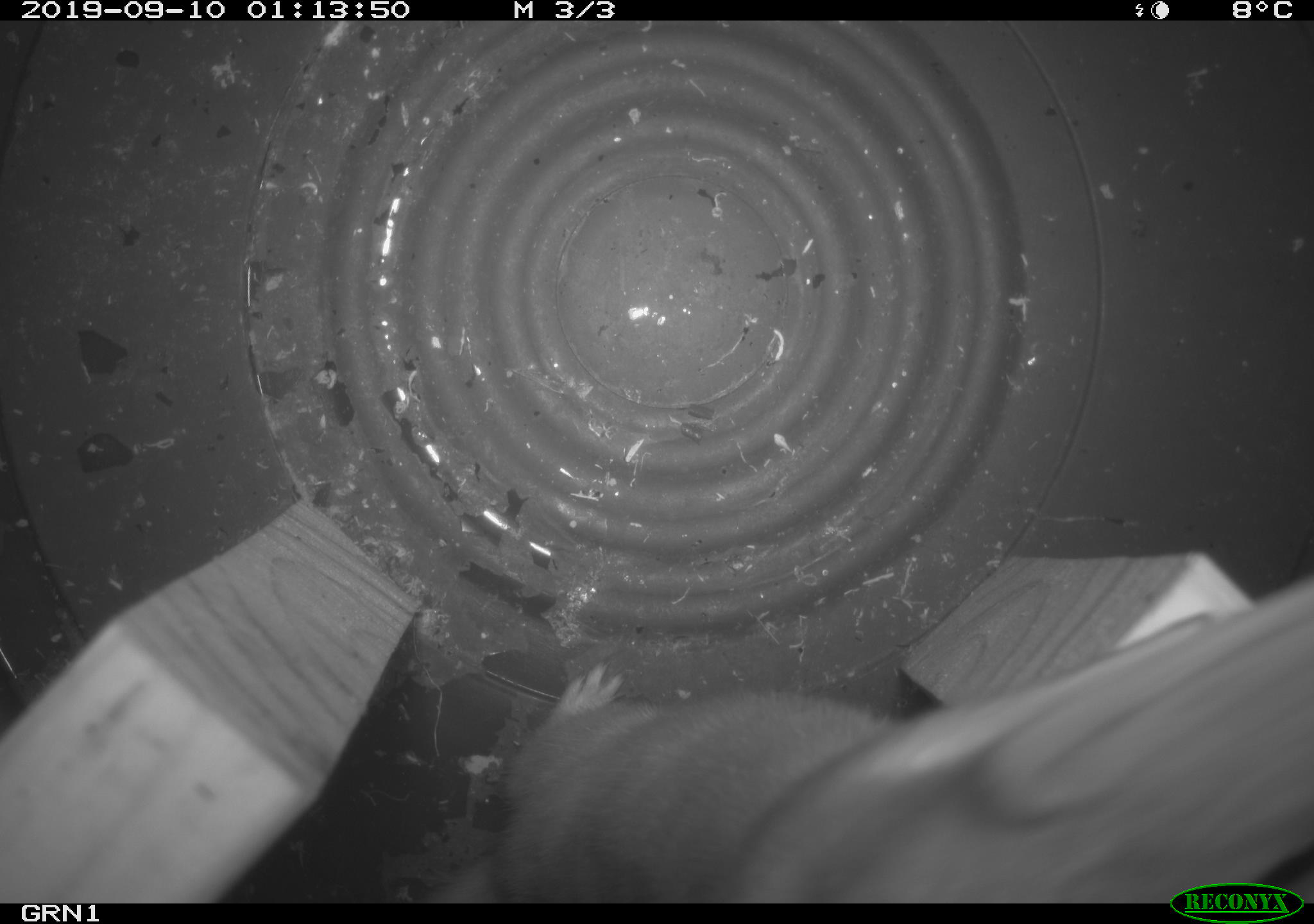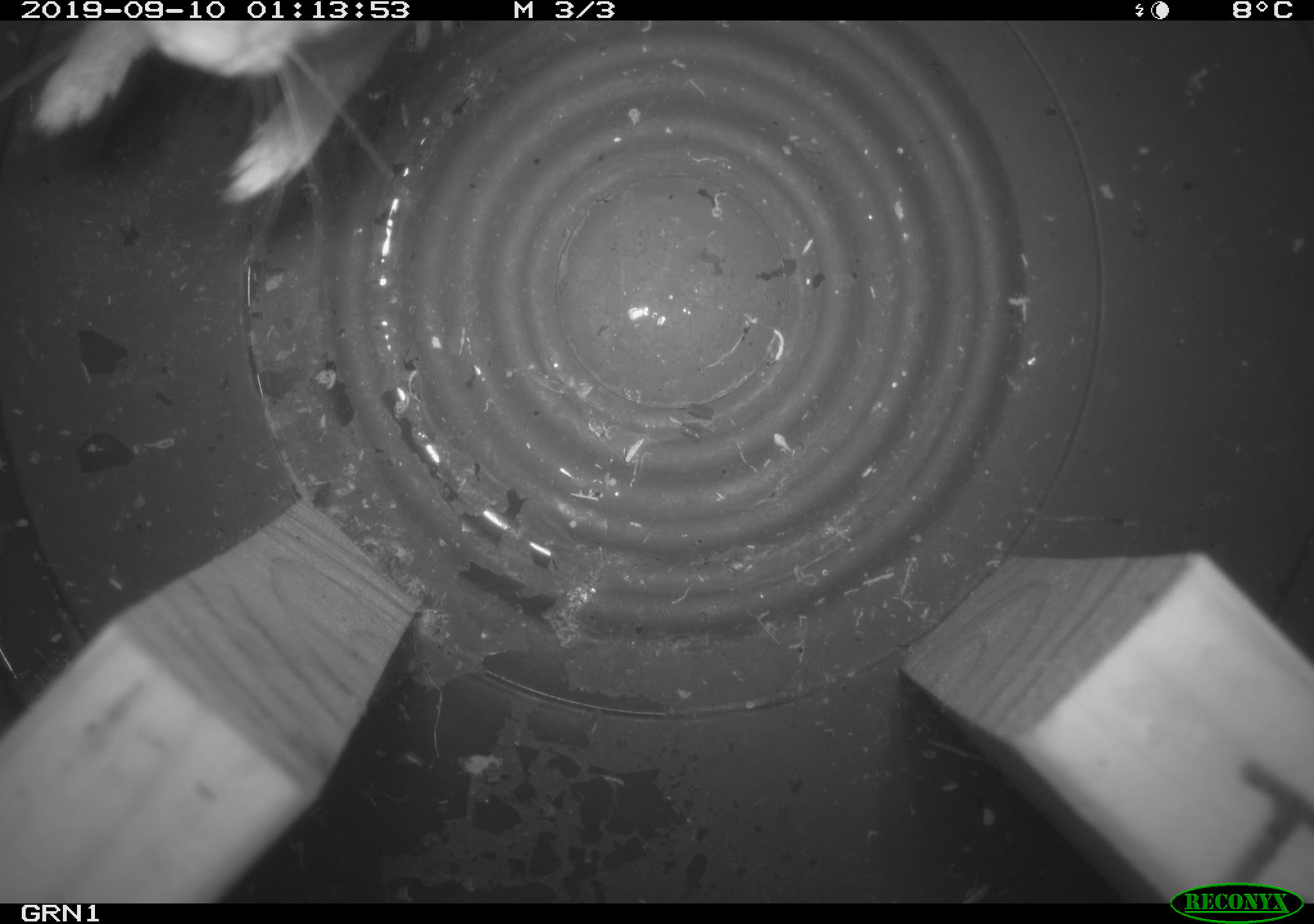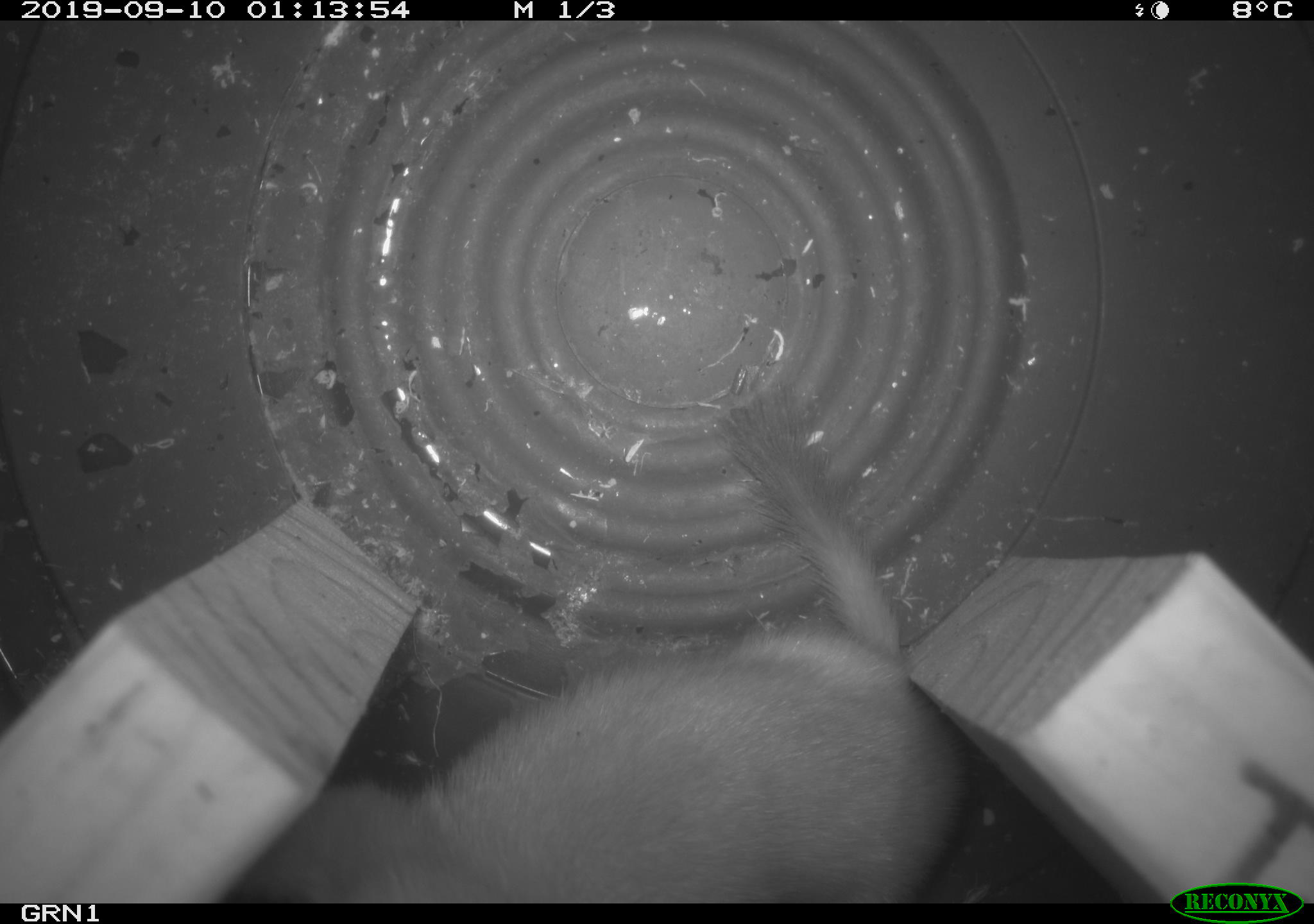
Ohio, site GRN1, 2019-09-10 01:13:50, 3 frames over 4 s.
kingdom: Animalia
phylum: Chordata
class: Mammalia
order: Carnivora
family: Mustelidae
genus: Neogale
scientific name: Neogale frenata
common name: long-tailed weasel